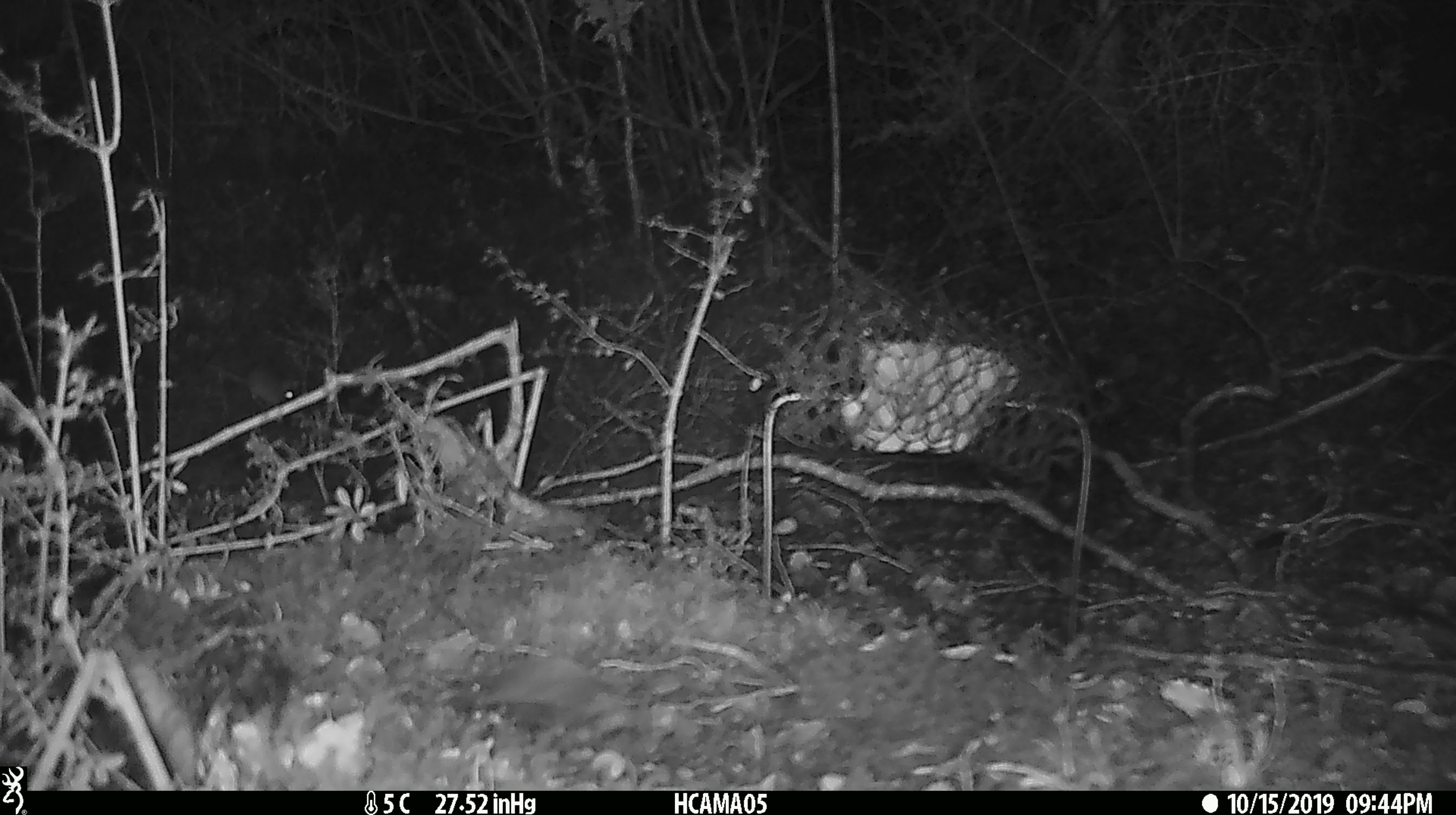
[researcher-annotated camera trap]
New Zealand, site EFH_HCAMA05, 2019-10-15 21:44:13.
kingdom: Animalia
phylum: Chordata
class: Mammalia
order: Rodentia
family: Muridae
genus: Mus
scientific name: Mus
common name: mouse